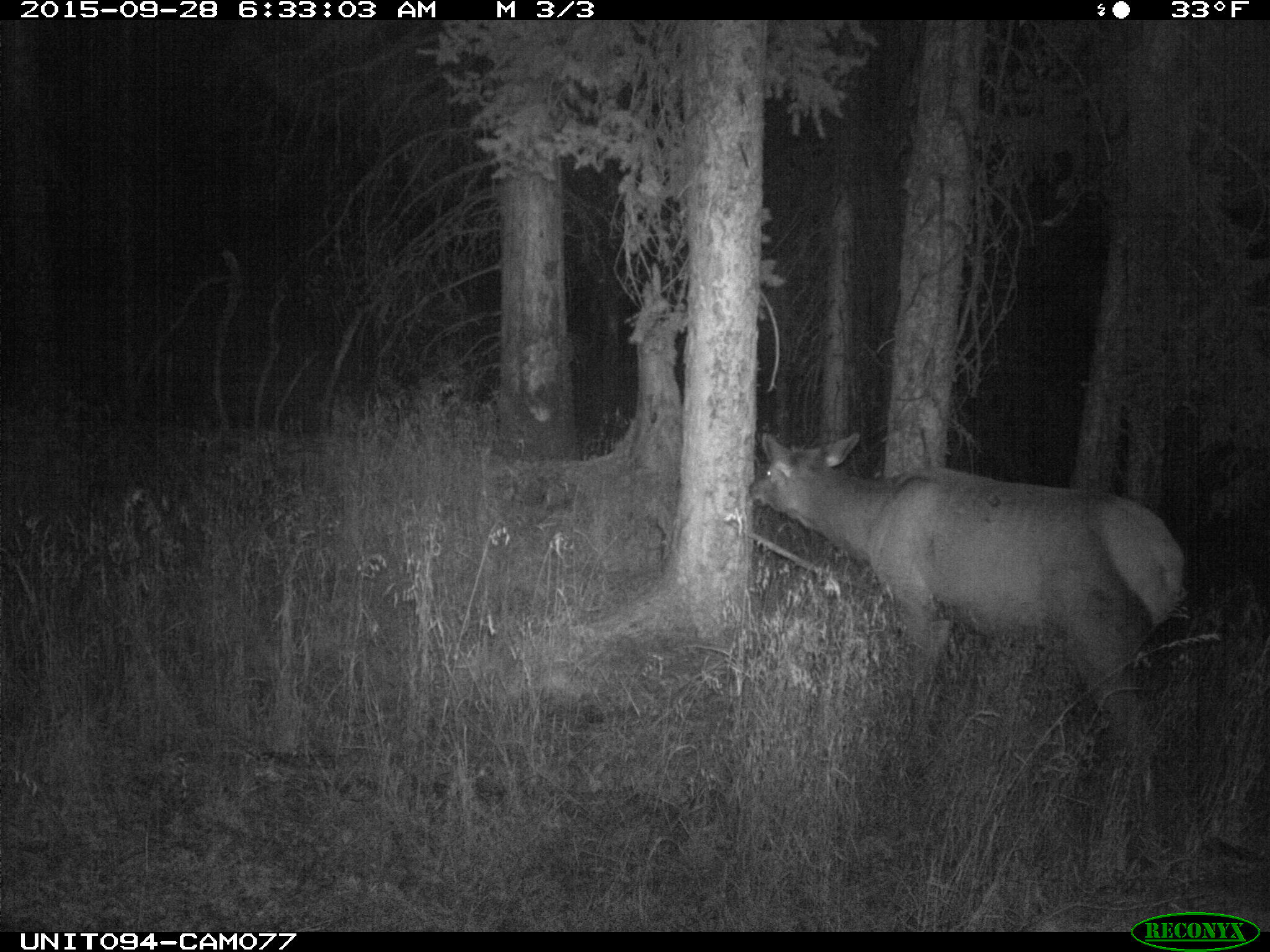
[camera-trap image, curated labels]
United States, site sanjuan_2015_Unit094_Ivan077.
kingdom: Animalia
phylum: Chordata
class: Mammalia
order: Artiodactyla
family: Cervidae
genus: Cervus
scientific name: Cervus elaphus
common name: red deer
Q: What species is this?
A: Cervus elaphus (red deer).